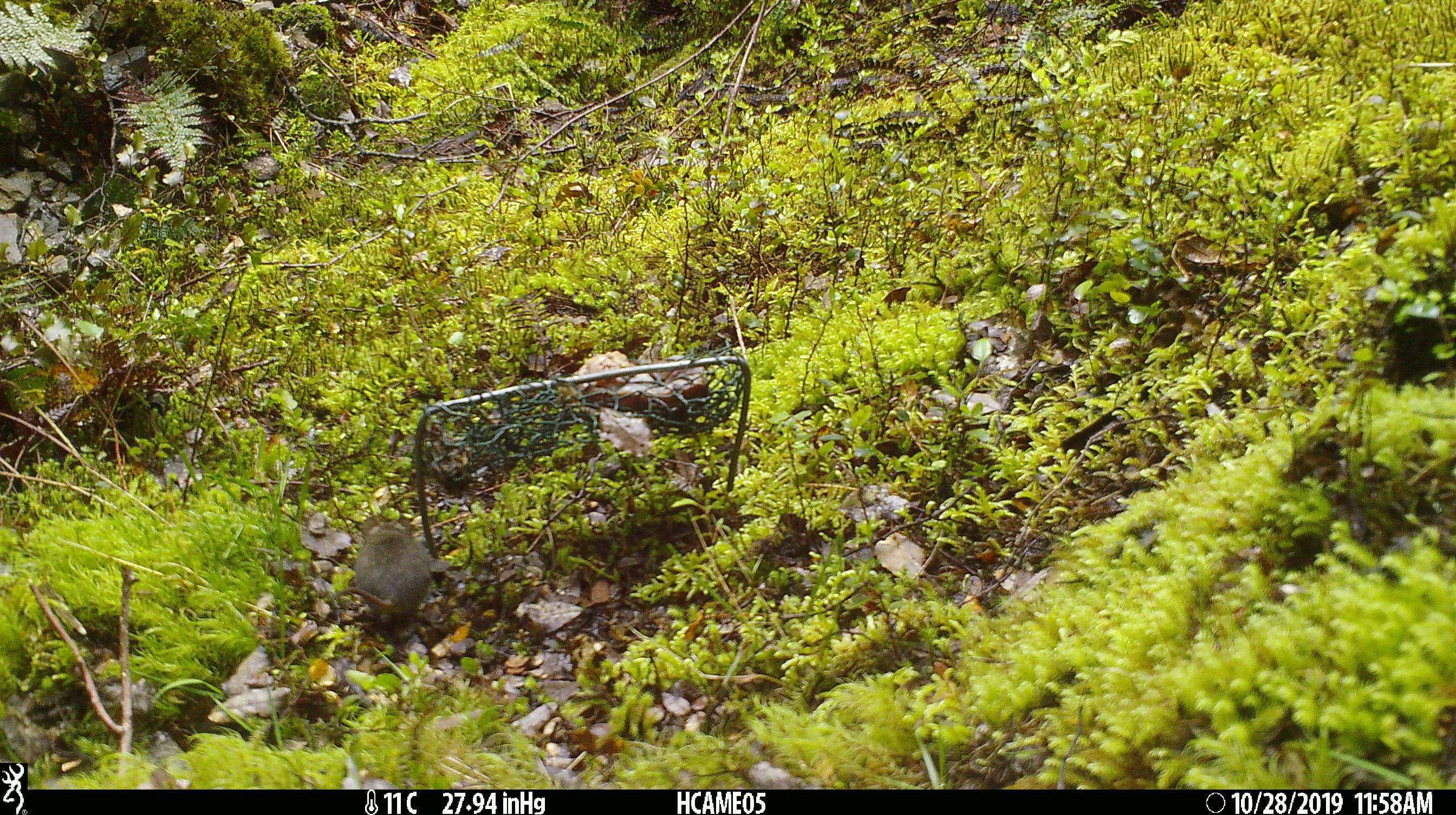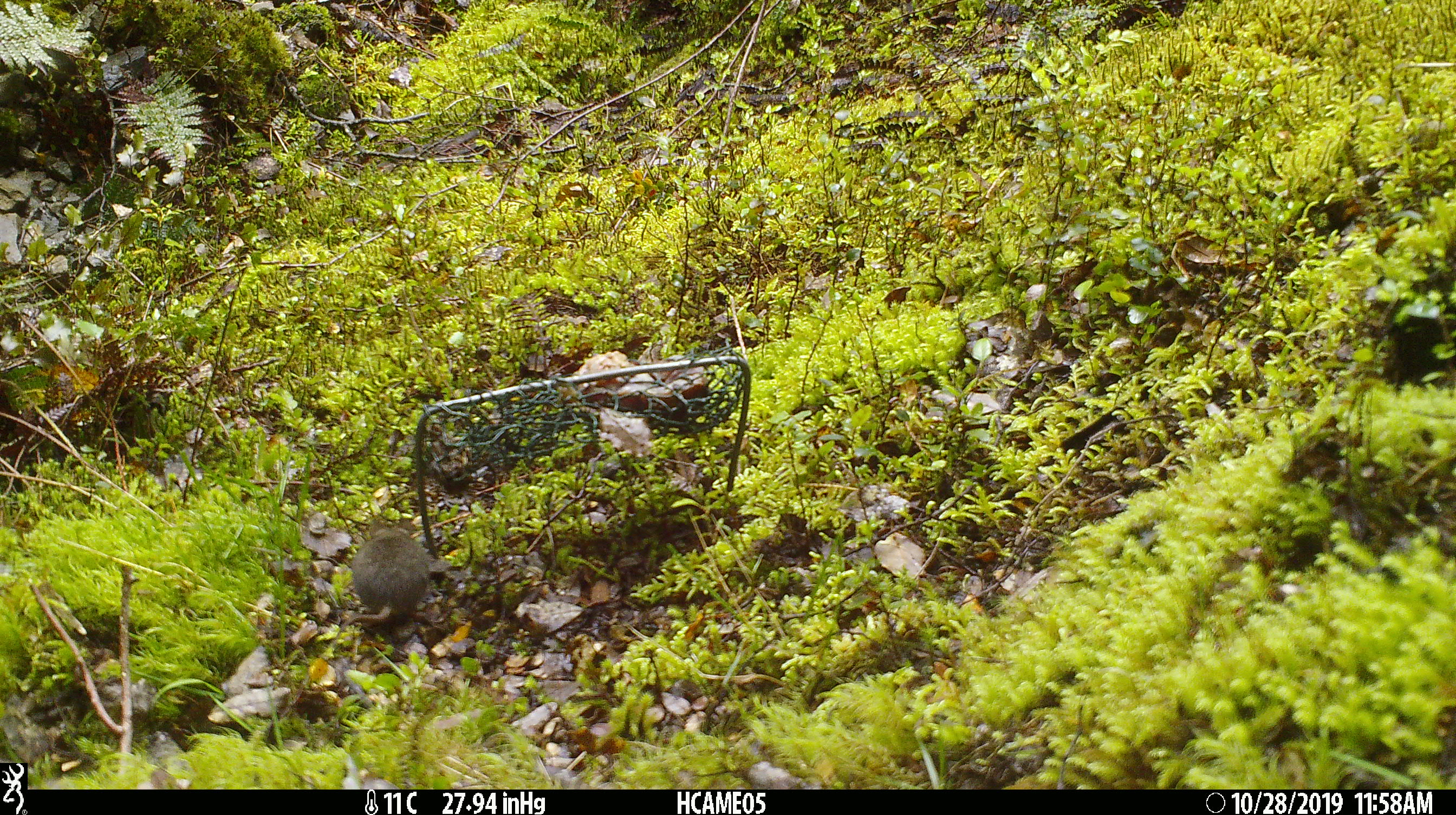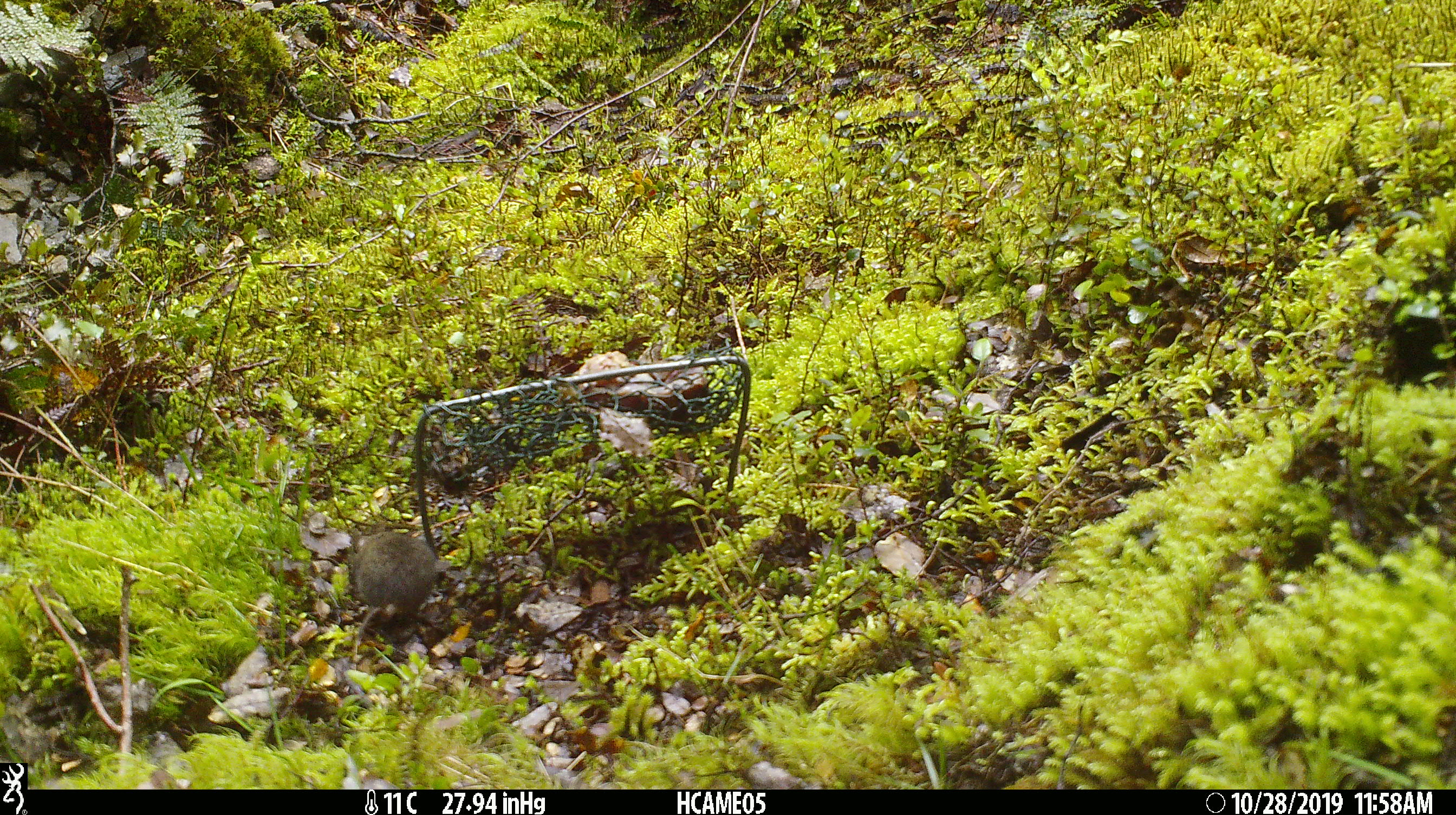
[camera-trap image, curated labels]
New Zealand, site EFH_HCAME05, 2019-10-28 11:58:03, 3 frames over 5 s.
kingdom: Animalia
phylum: Chordata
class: Mammalia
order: Rodentia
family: Muridae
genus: Mus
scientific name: Mus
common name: mouse